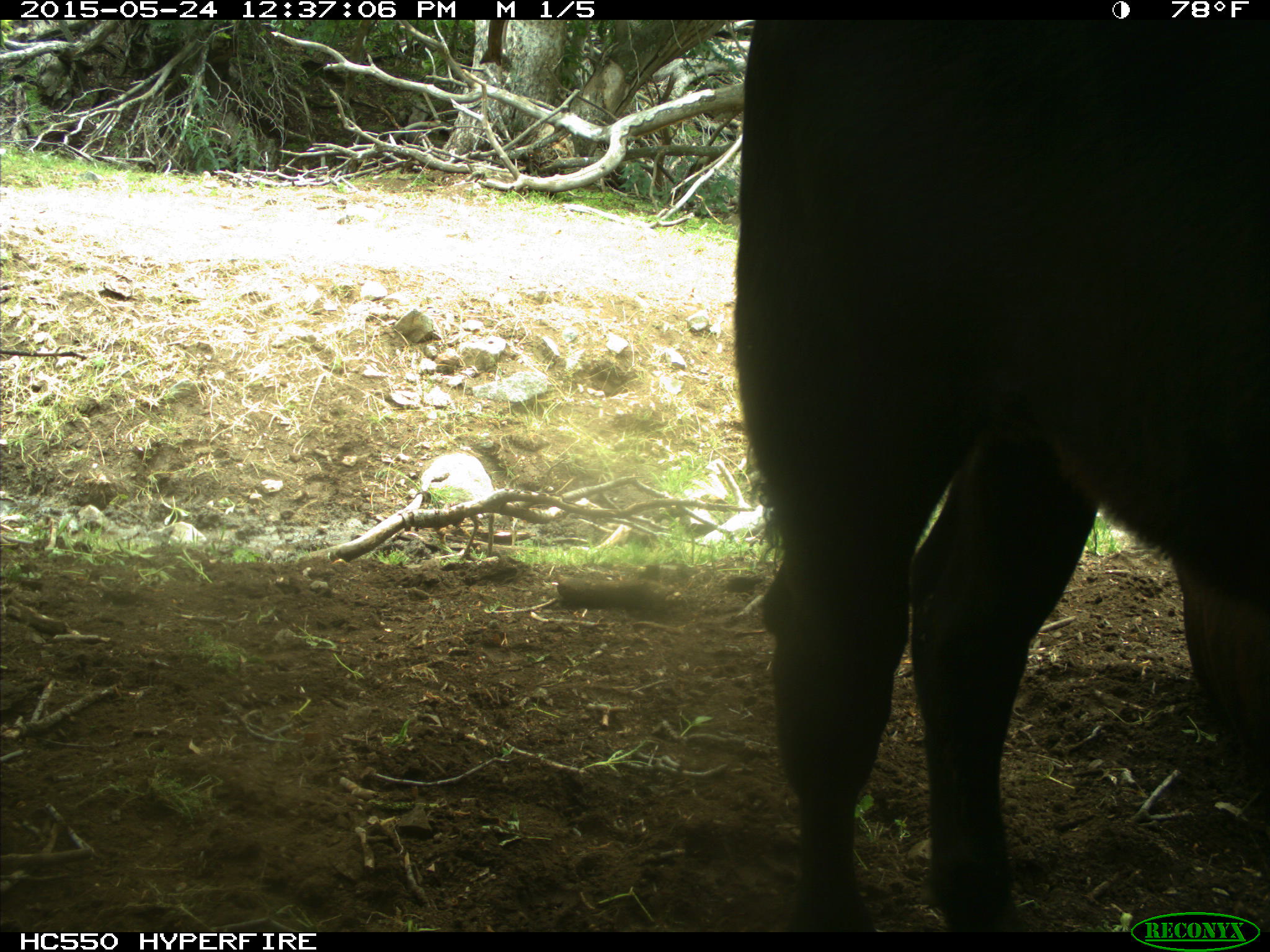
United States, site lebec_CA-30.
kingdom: Animalia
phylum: Chordata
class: Mammalia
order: Artiodactyla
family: Bovidae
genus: Bos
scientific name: Bos taurus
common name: domestic cow